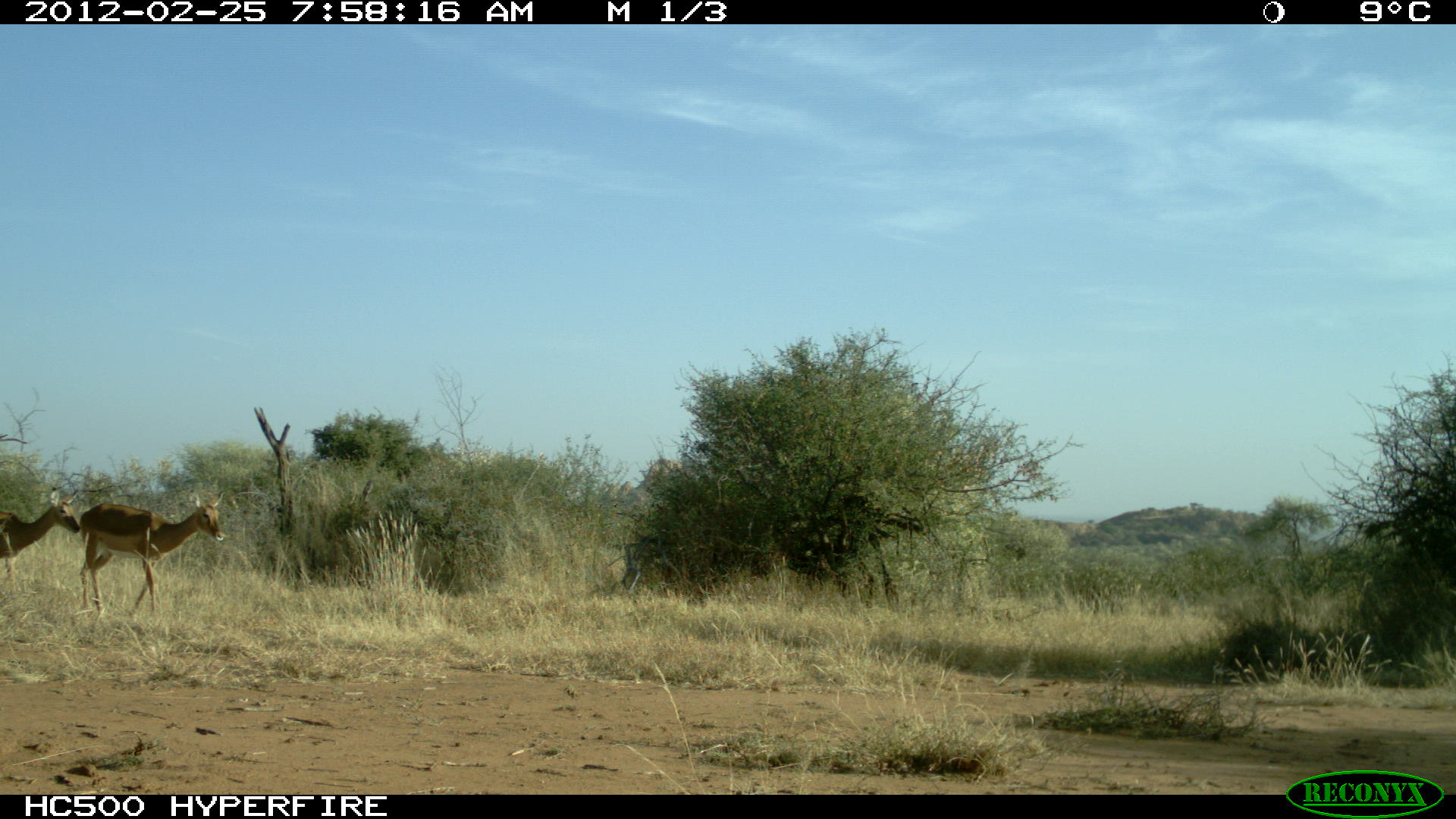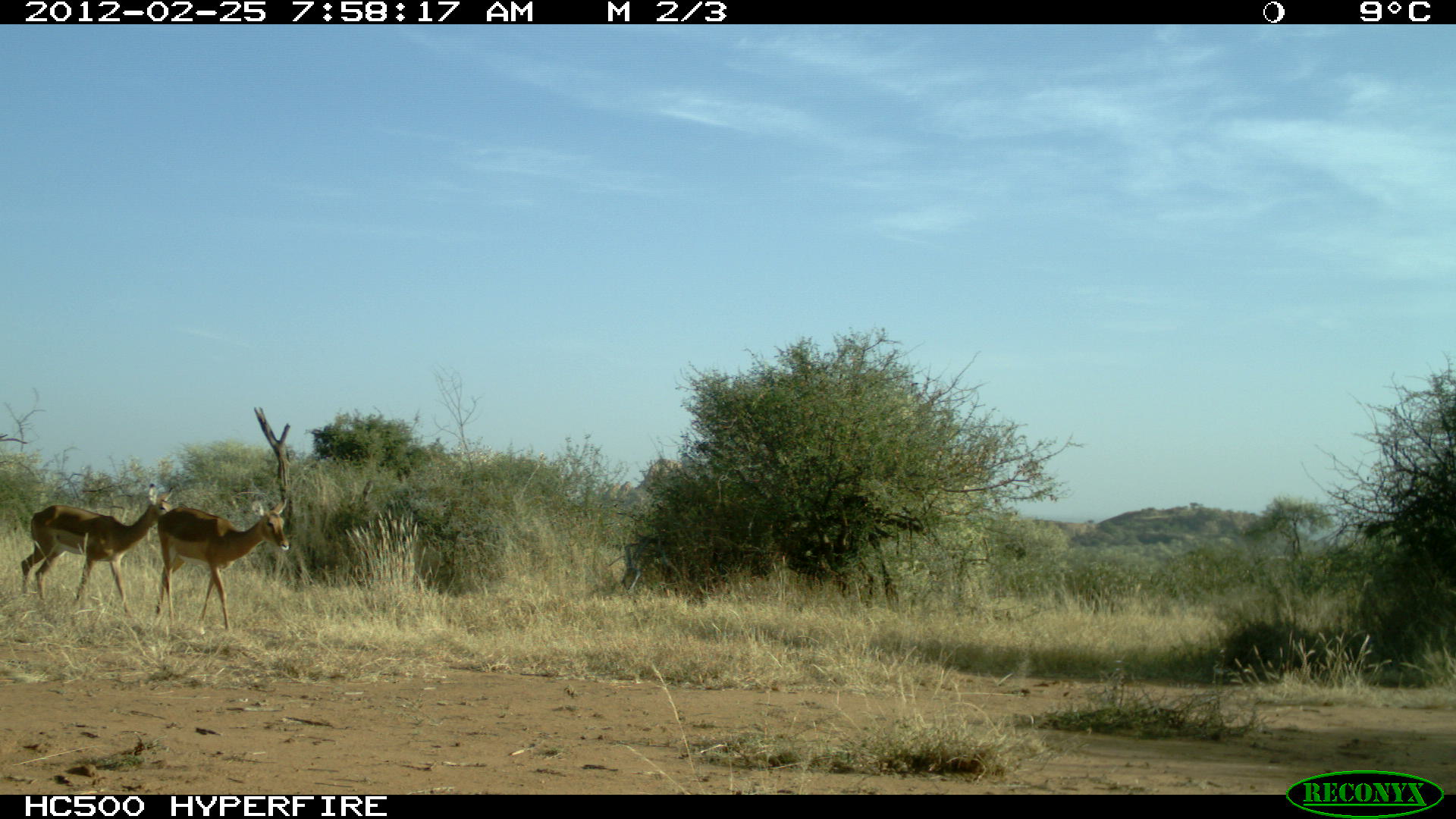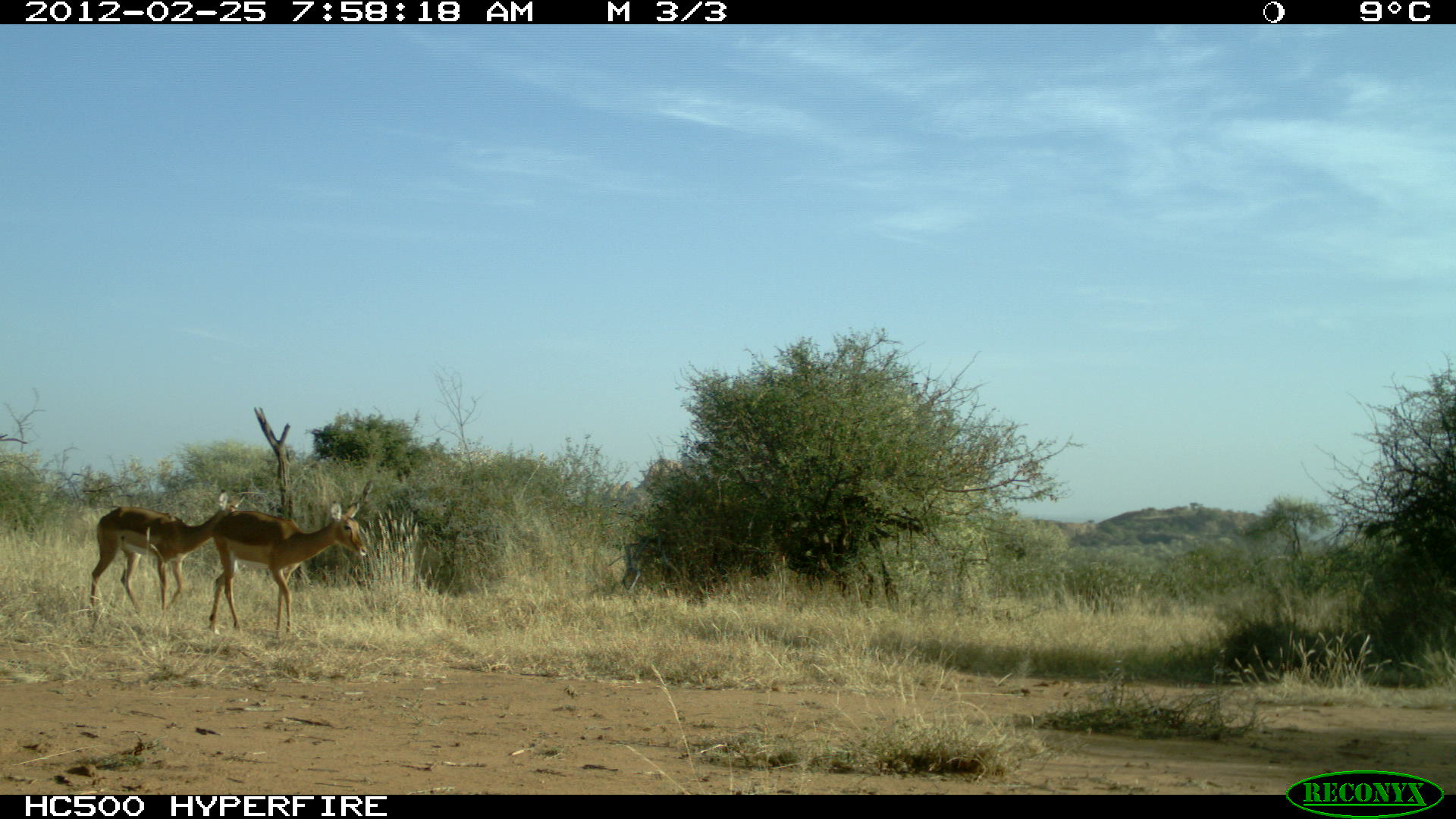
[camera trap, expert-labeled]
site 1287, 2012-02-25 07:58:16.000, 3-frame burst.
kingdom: Animalia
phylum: Chordata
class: Mammalia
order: Artiodactyla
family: Bovidae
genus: Aepyceros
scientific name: Aepyceros melampus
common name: impala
Aepyceros melampus (impala), count 2.